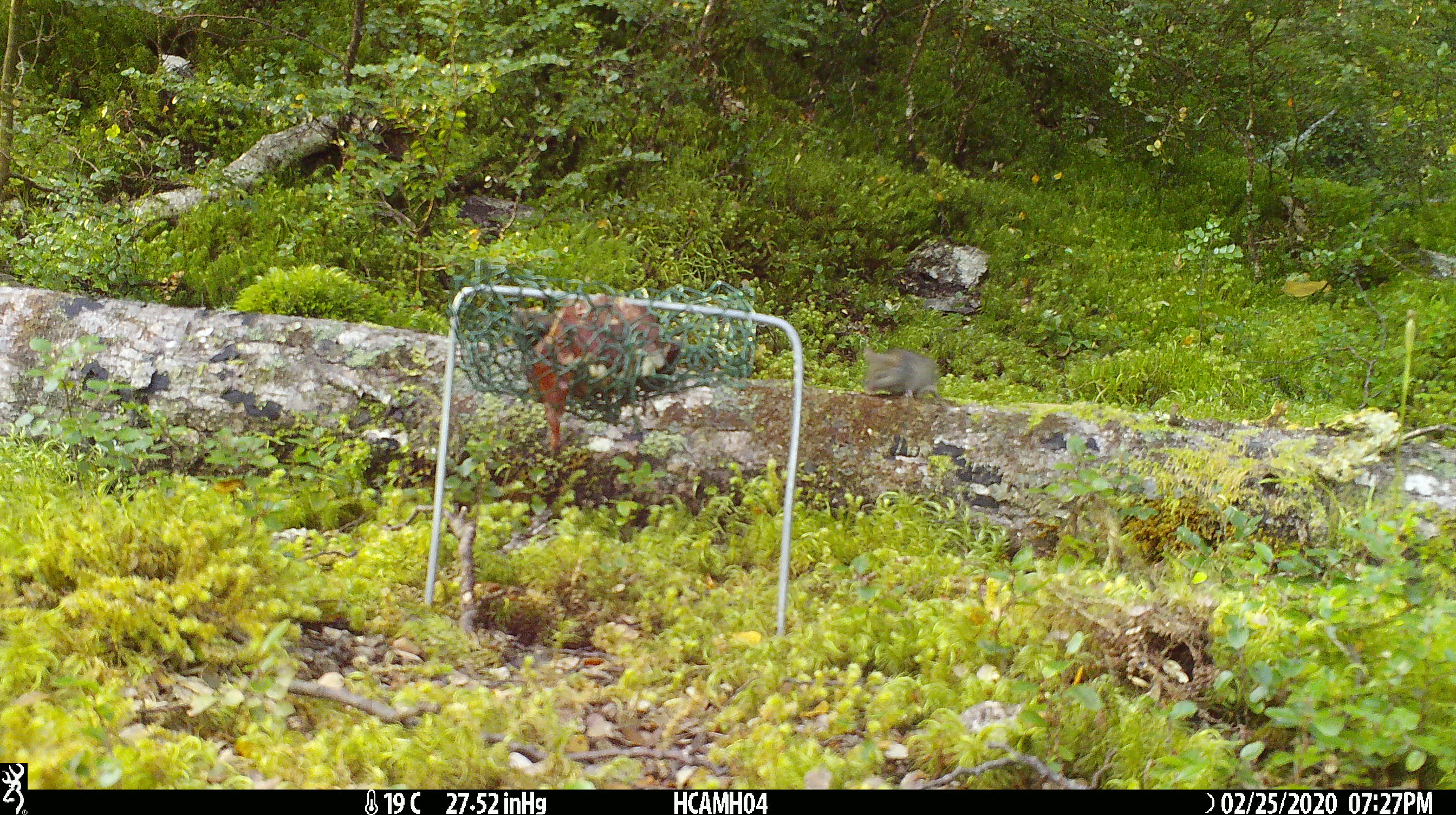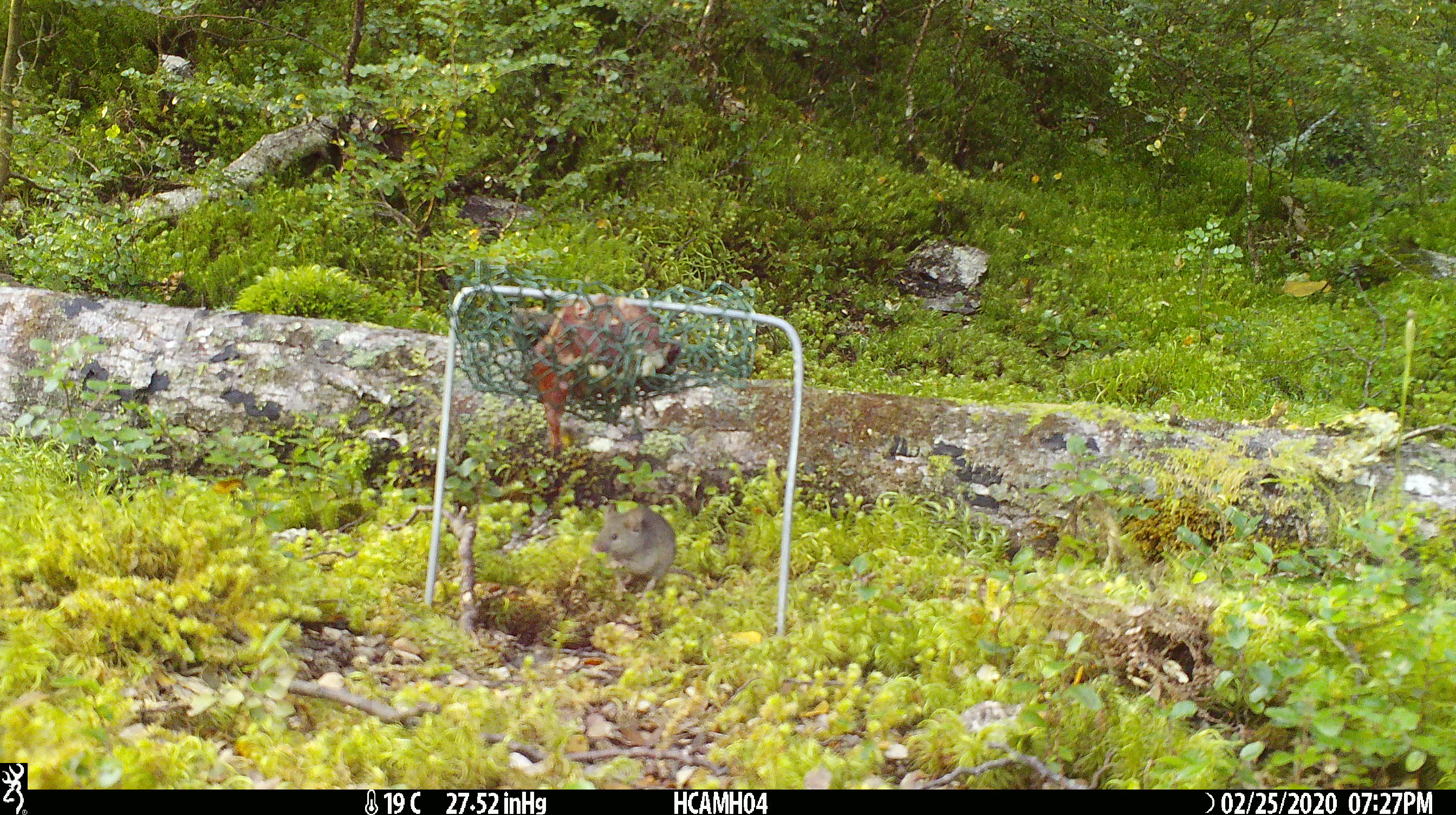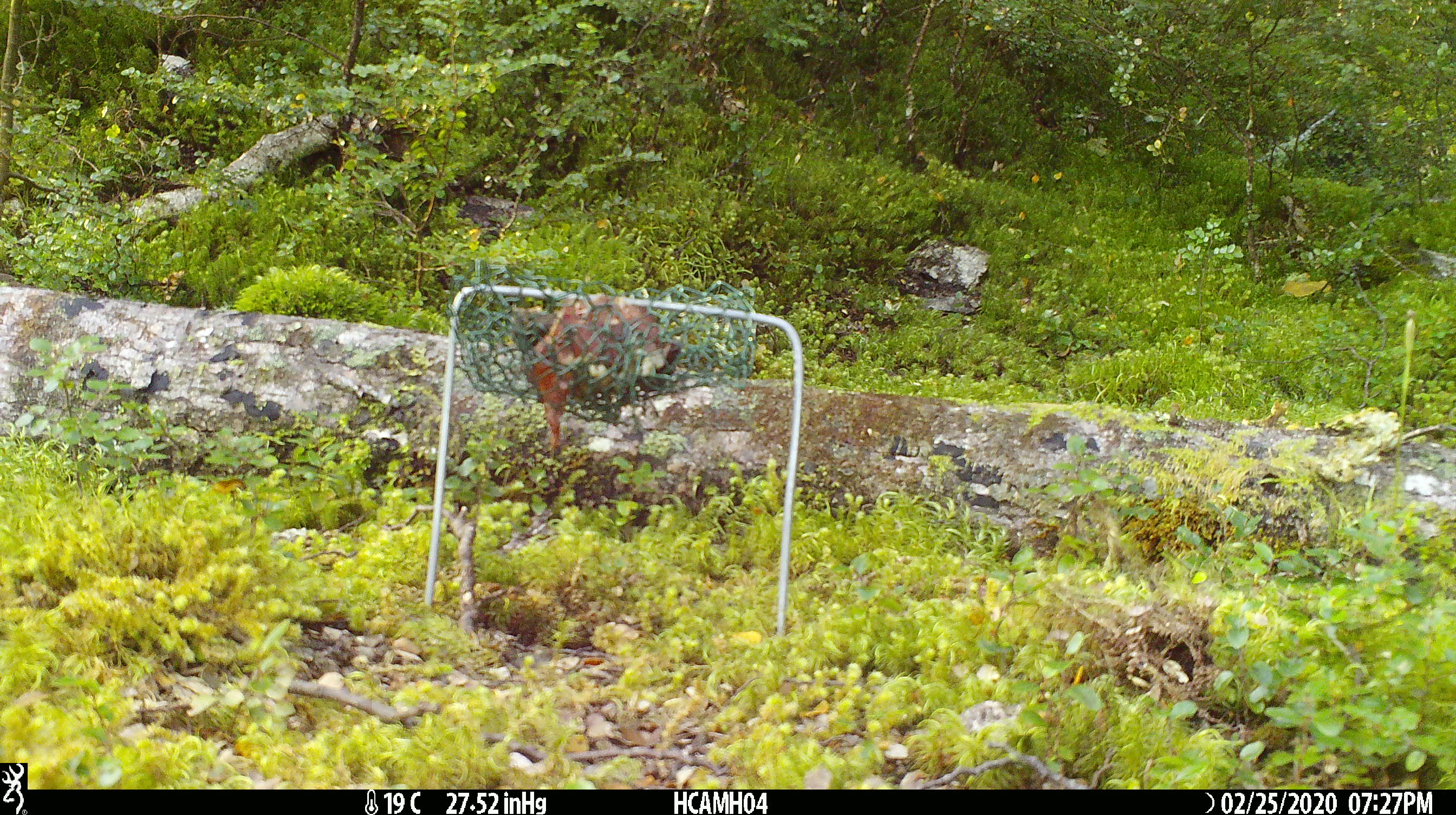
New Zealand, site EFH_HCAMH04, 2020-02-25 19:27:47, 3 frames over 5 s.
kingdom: Animalia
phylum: Chordata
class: Mammalia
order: Rodentia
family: Muridae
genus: Mus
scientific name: Mus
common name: mouse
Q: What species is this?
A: Mouse (Mus).